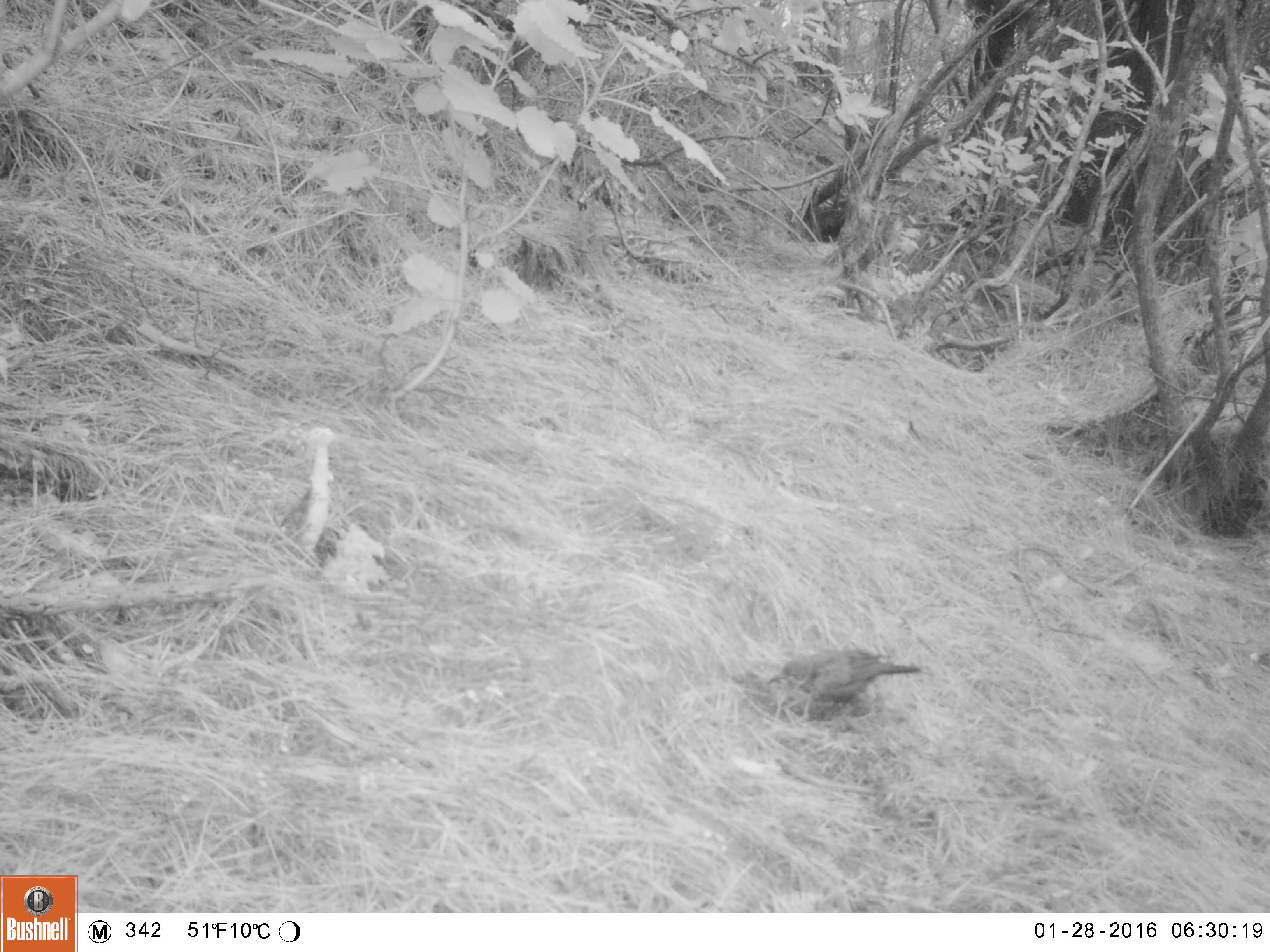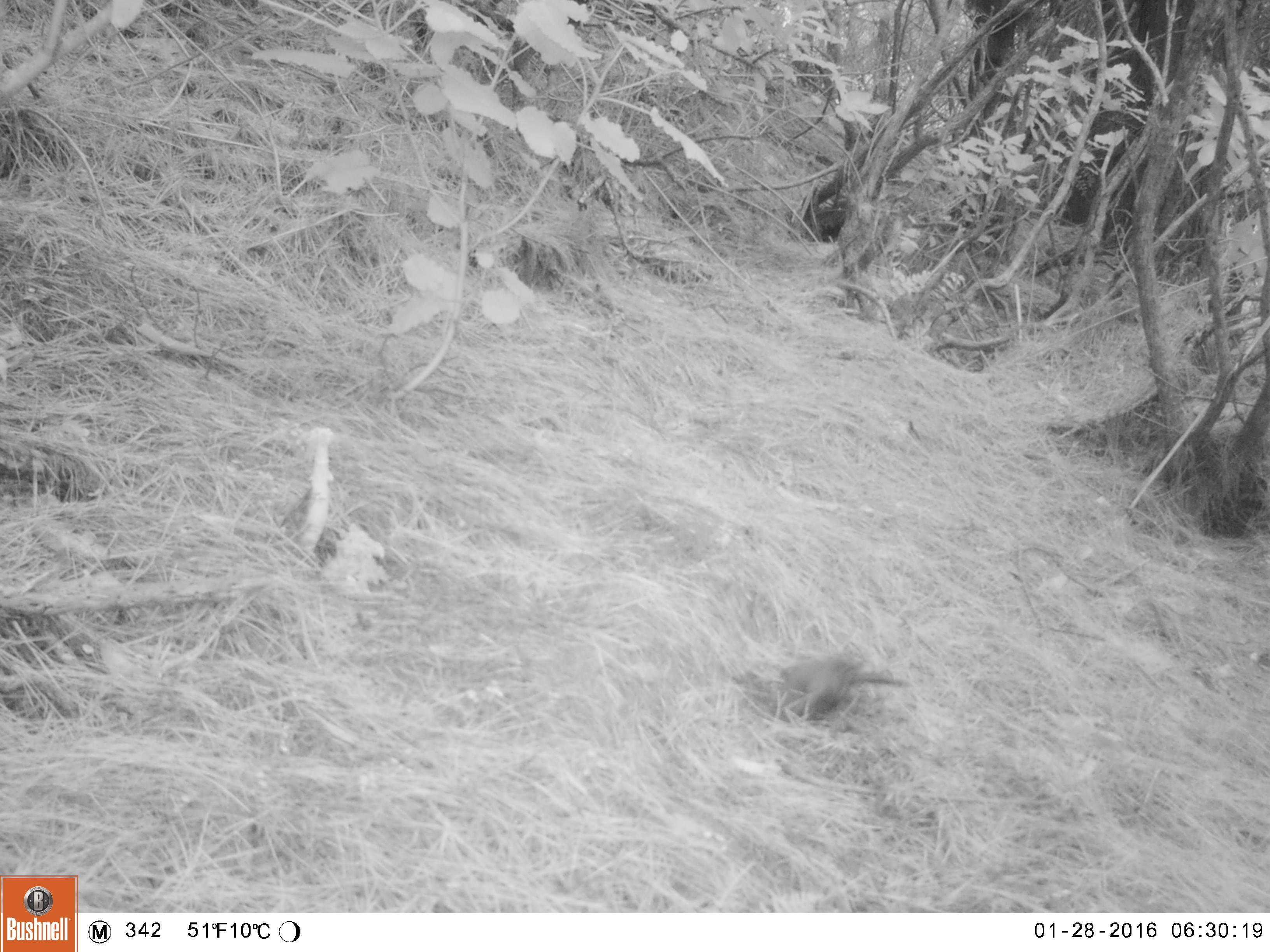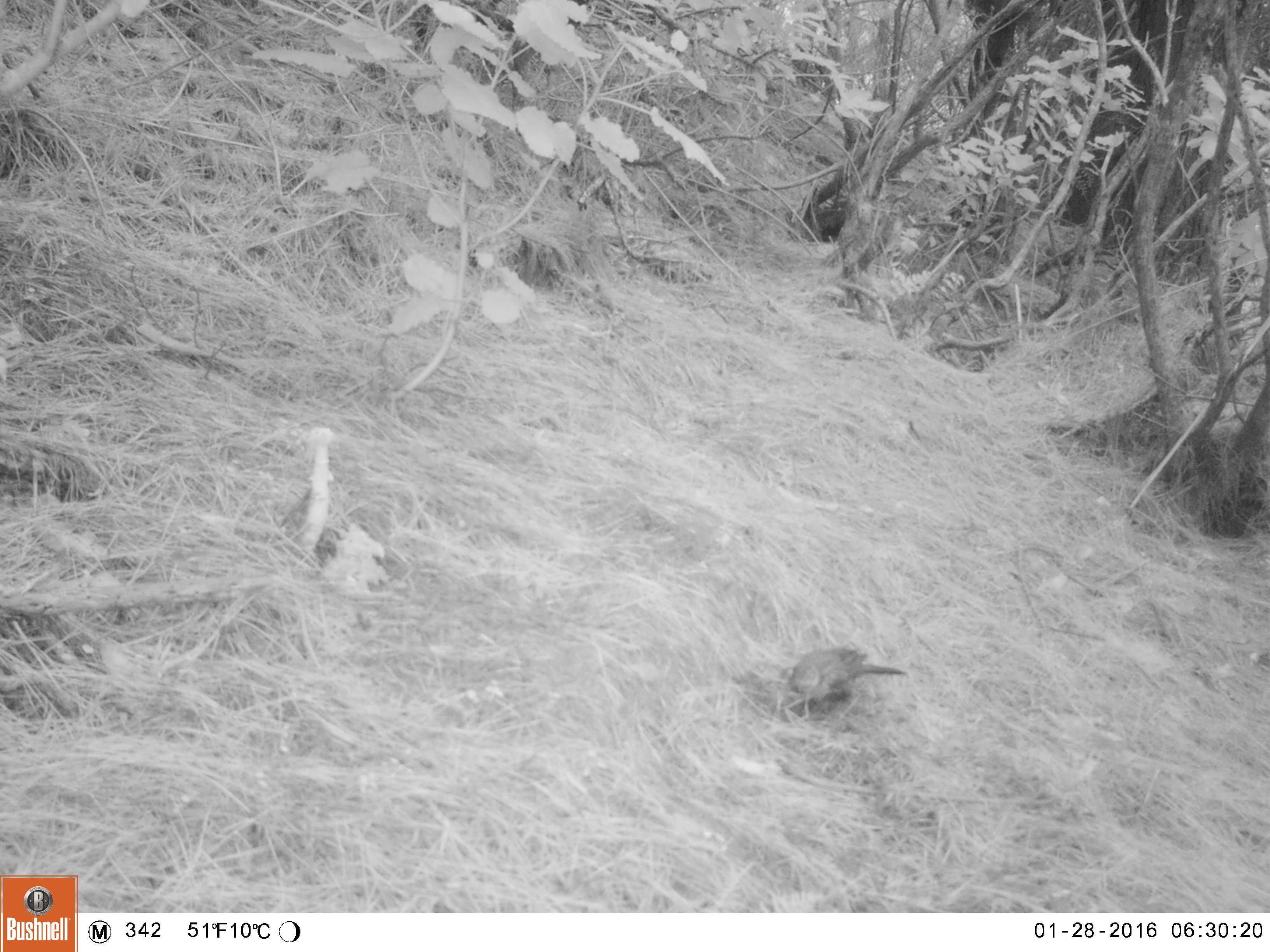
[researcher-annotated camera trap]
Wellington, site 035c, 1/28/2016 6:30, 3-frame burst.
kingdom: Animalia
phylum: Chordata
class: Aves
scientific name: Aves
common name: bird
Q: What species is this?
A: Bird (Aves).